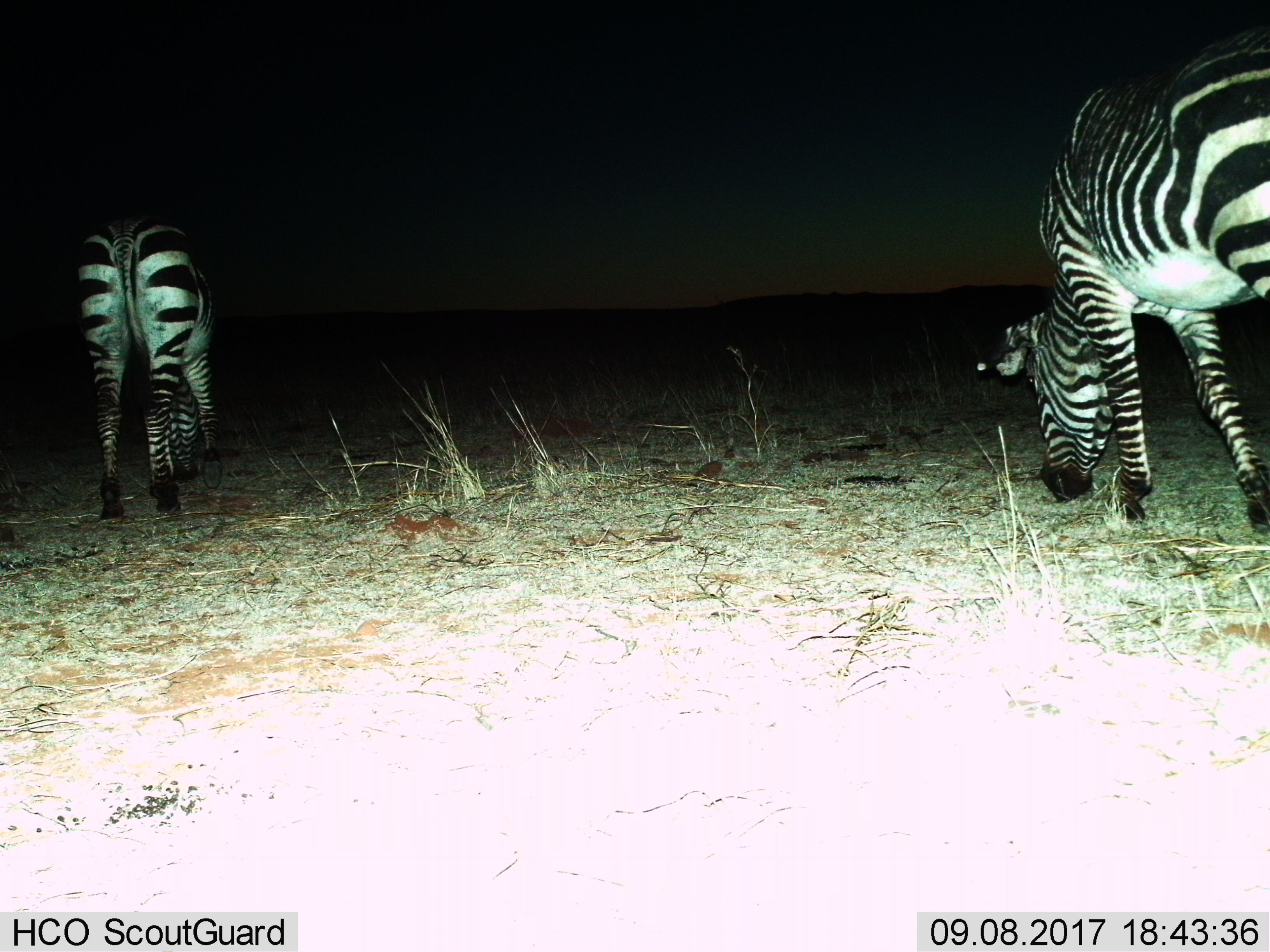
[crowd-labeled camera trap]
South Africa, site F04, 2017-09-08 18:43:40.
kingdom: Animalia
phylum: Chordata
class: Mammalia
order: Perissodactyla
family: Equidae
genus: Equus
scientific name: Equus zebra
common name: mountain zebra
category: zebramountain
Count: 2.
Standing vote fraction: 14%.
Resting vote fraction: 0%.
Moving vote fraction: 0%.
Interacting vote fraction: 0%.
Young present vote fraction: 0%.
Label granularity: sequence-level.